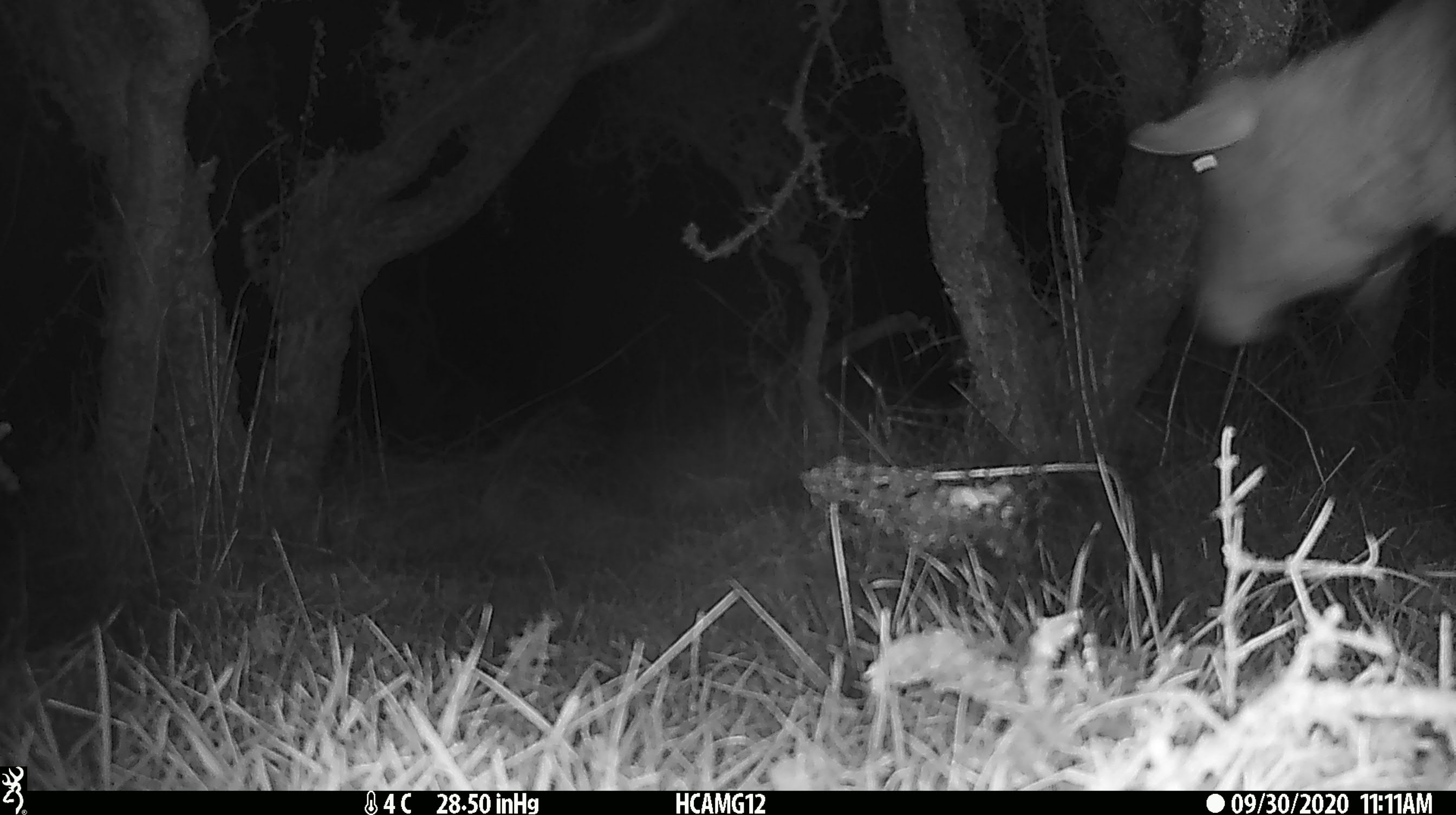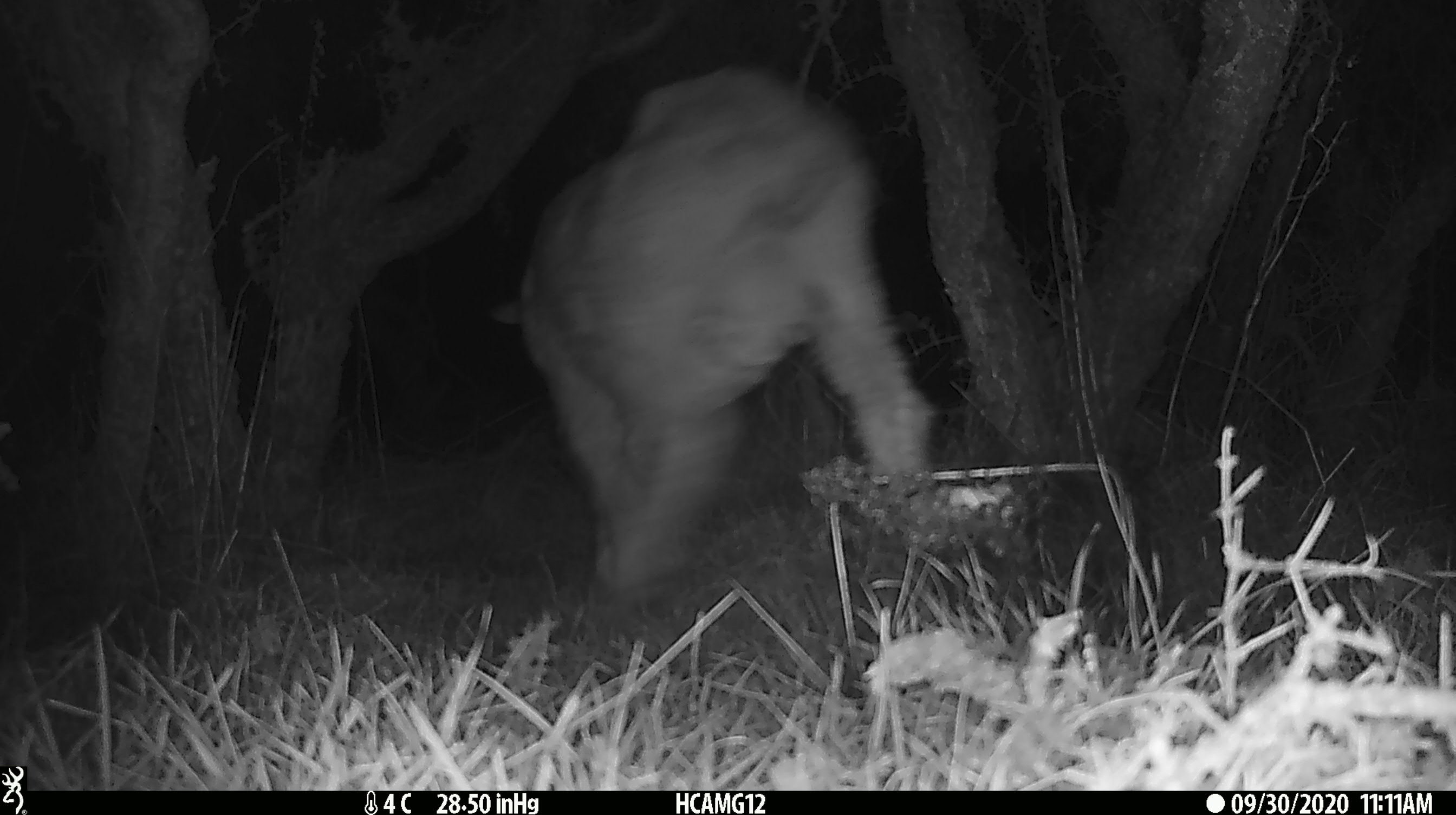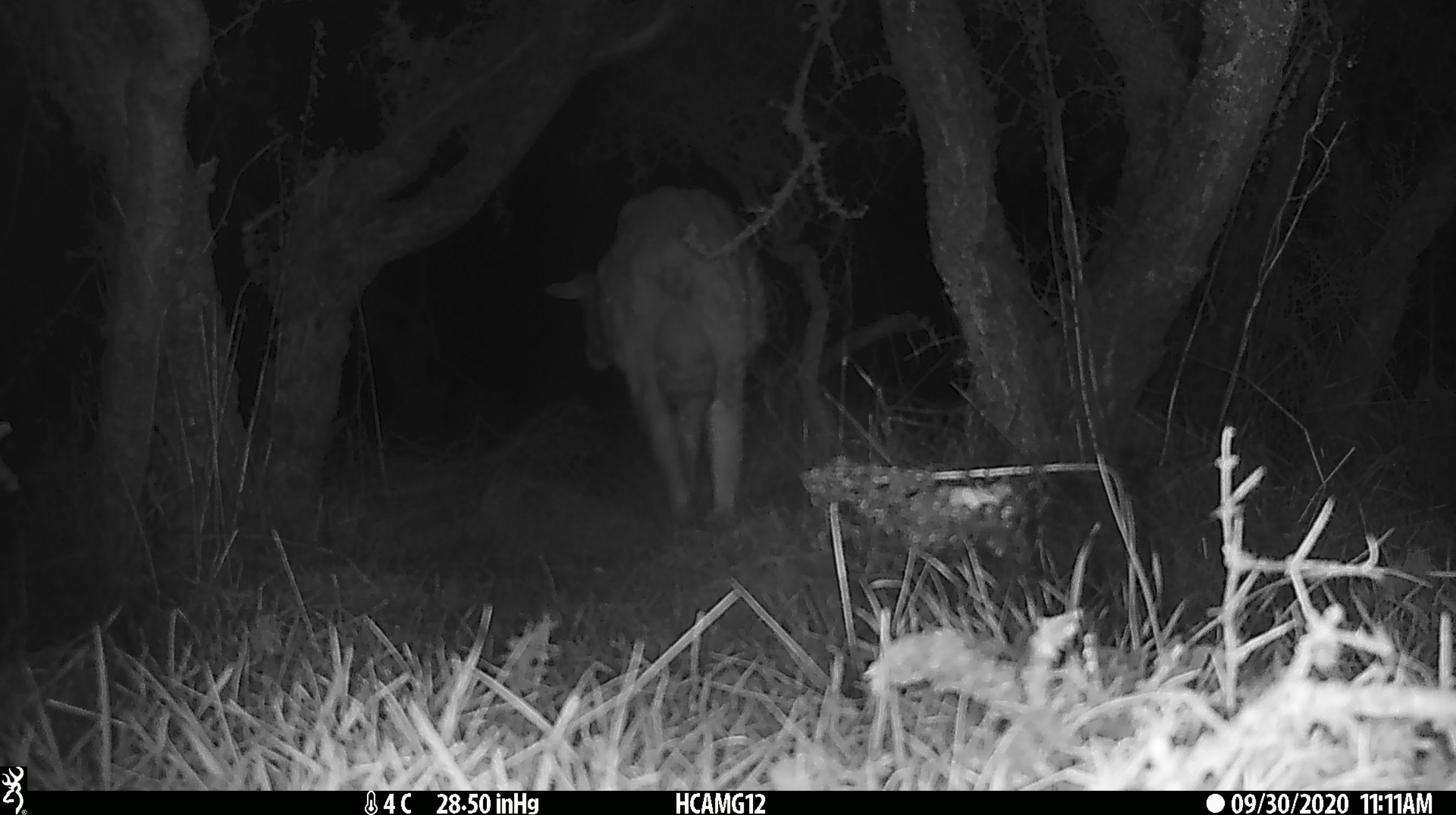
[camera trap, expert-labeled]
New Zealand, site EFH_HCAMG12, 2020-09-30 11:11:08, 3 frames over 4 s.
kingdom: Animalia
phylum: Chordata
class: Mammalia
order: Artiodactyla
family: Bovidae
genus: Ovis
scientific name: Ovis aries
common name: domestic sheep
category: sheep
Sheep (domestic sheep) (Ovis aries).